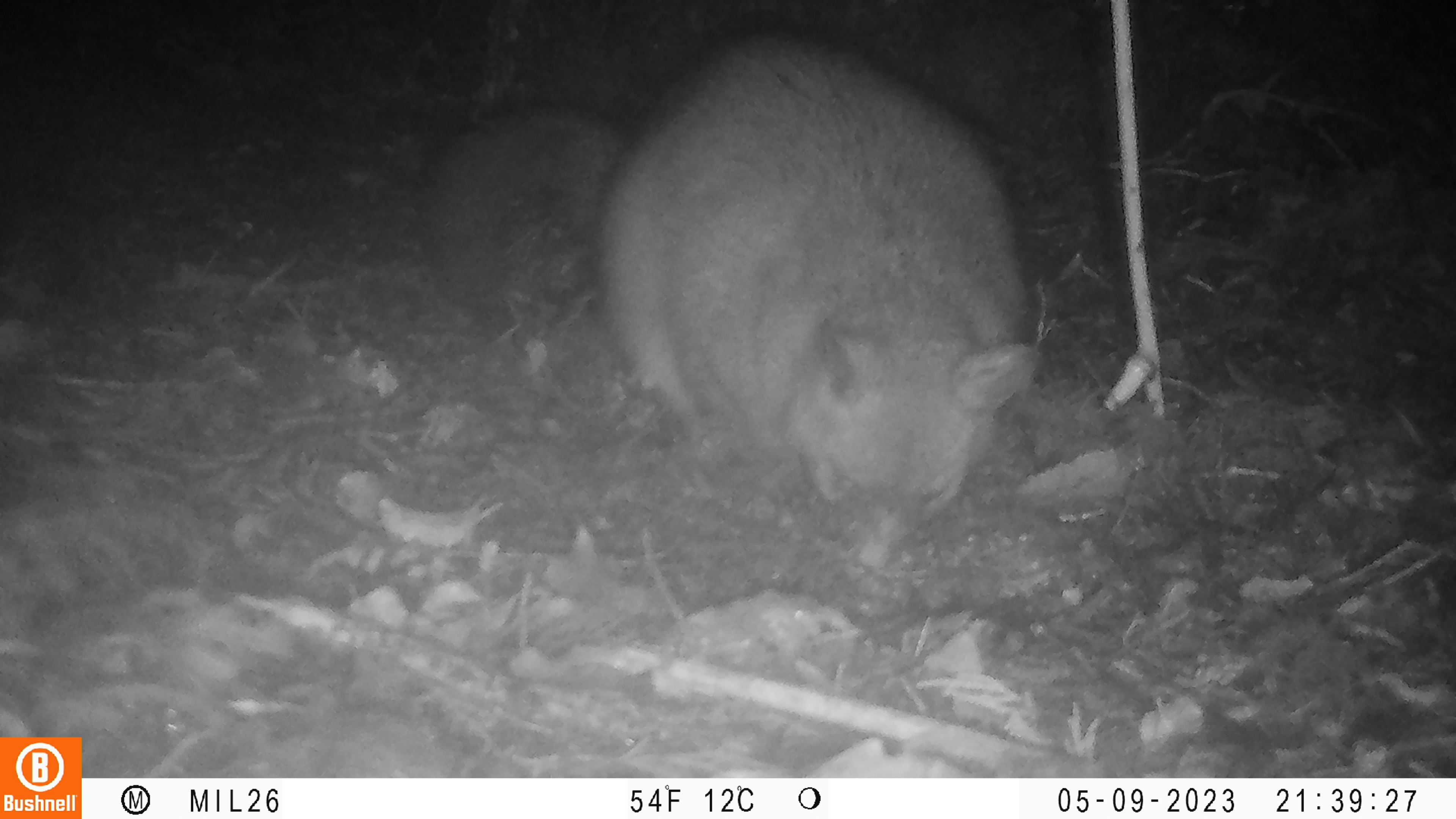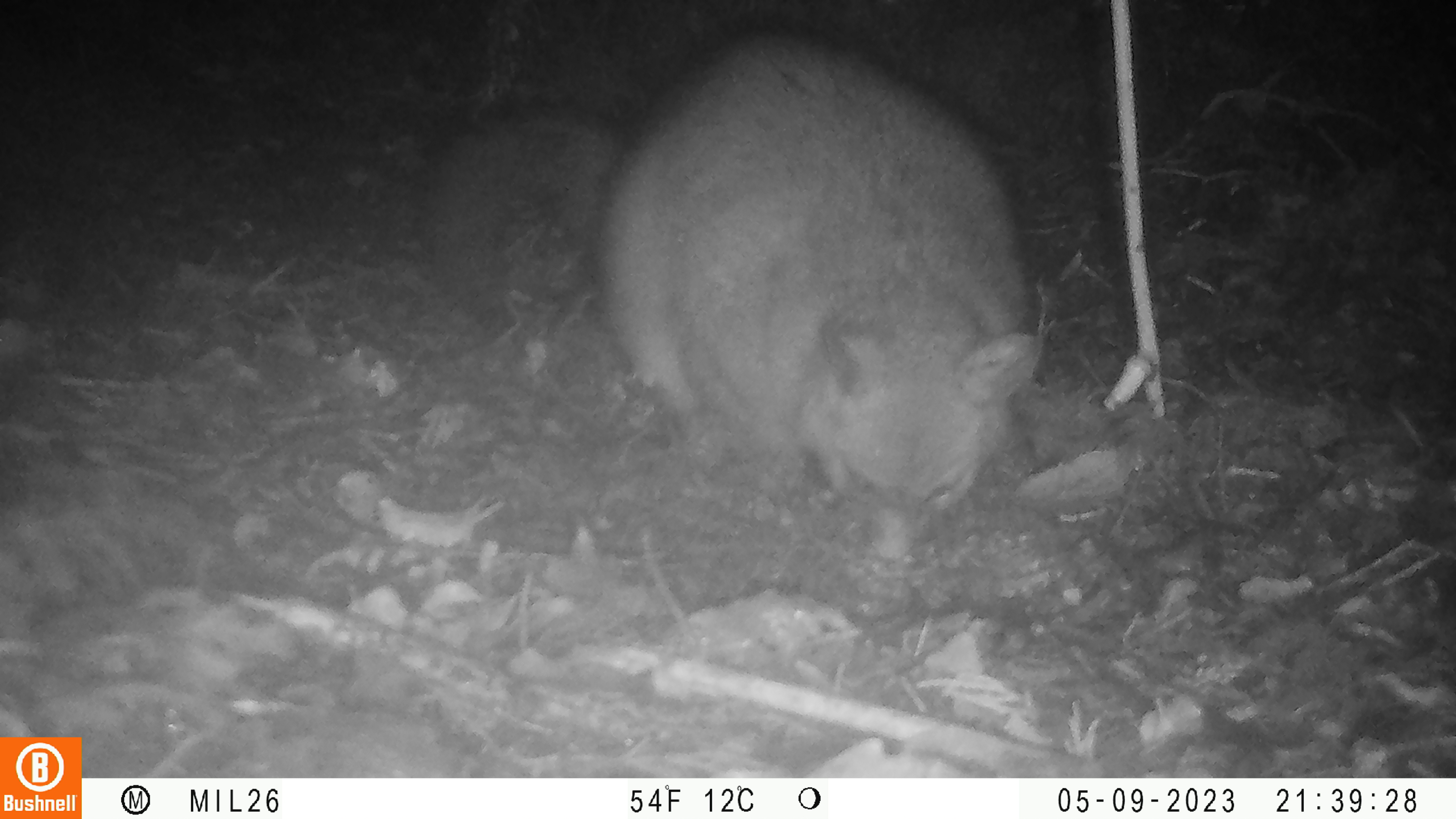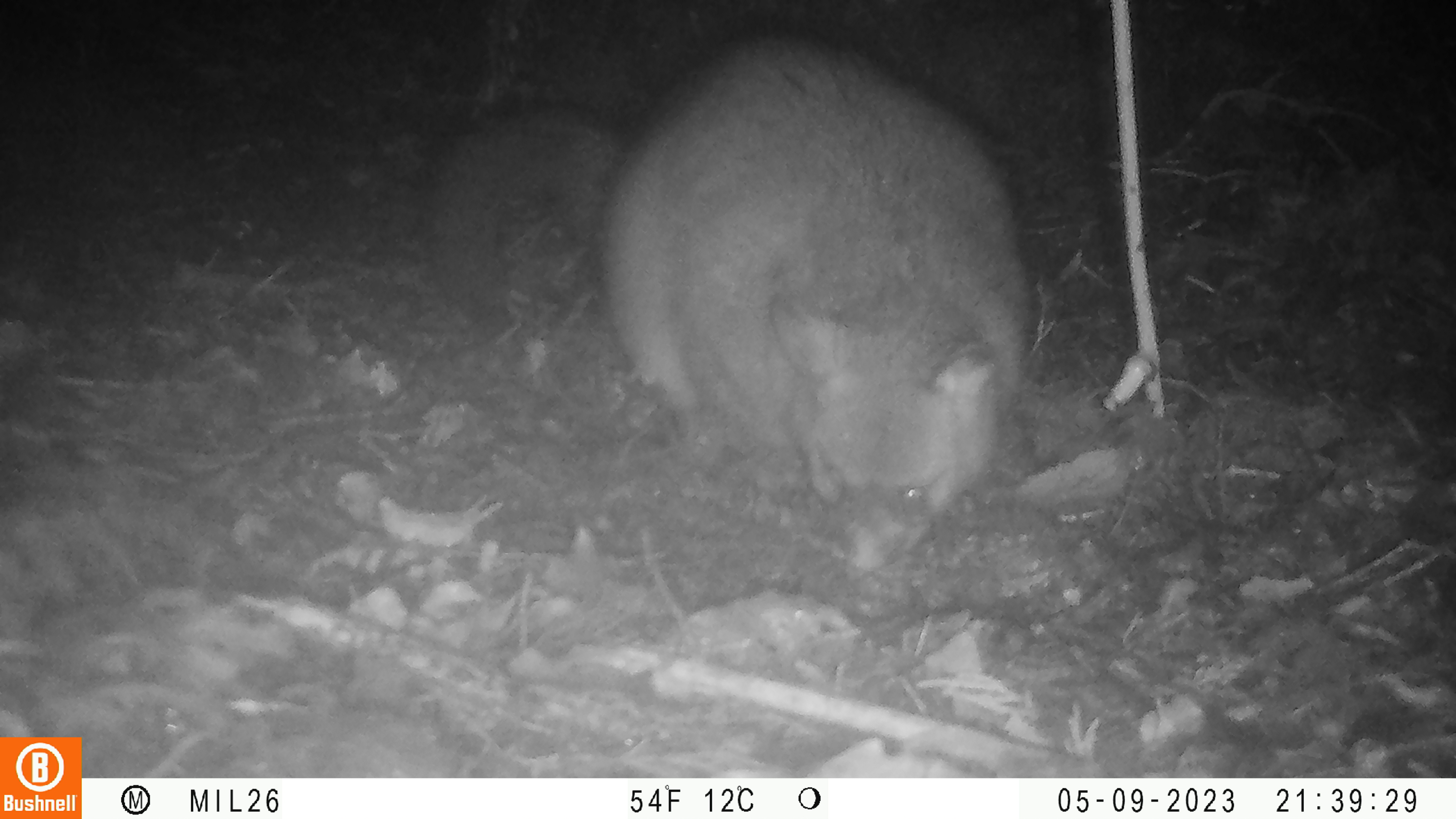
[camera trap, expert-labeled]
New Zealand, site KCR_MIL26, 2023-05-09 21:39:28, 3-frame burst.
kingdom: Animalia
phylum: Chordata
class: Mammalia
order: Diprotodontia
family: Phalangeridae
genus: Trichosurus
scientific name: Trichosurus vulpecula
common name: common brushtail possum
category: possum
Possum (common brushtail possum) (Trichosurus vulpecula).